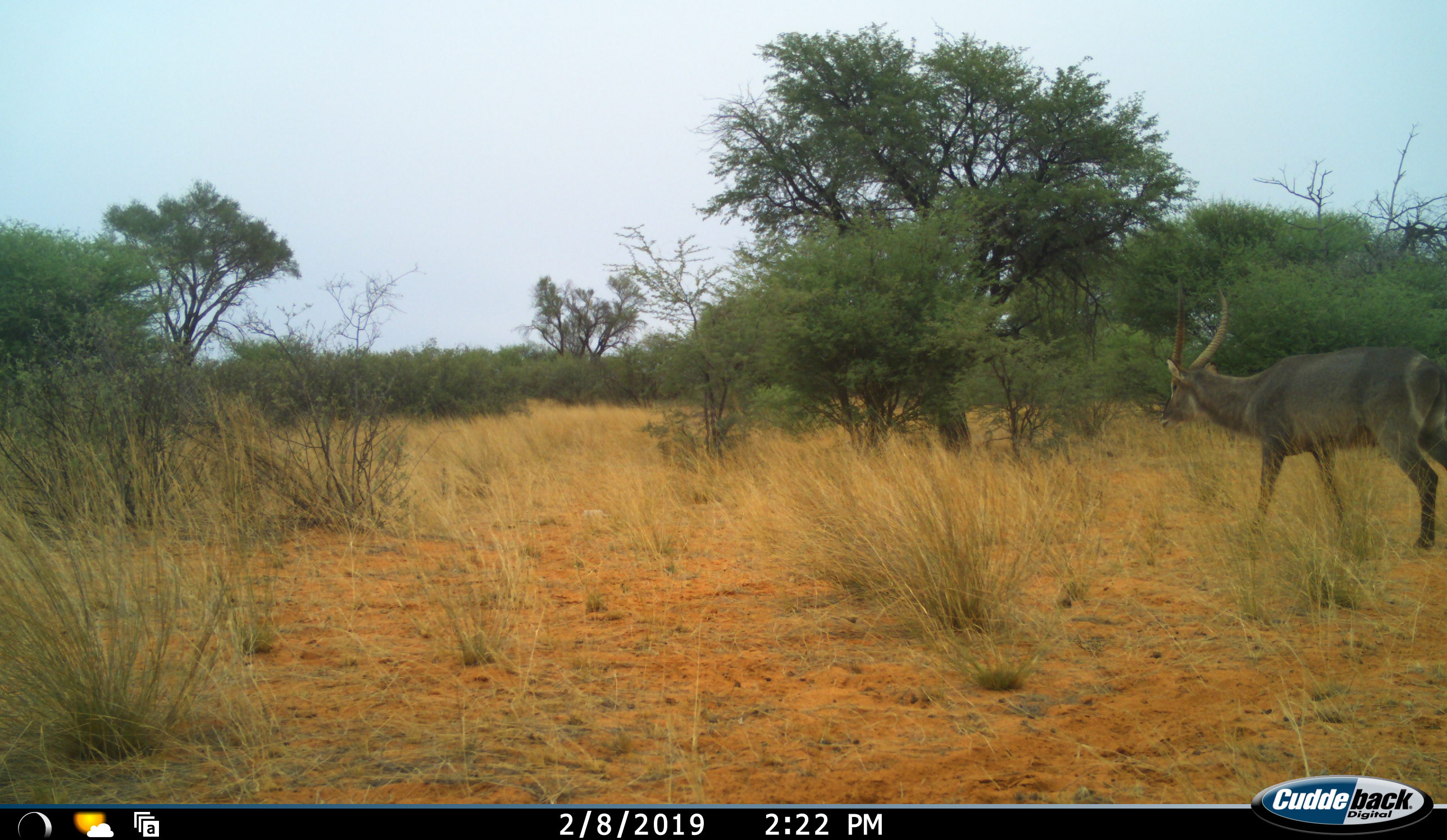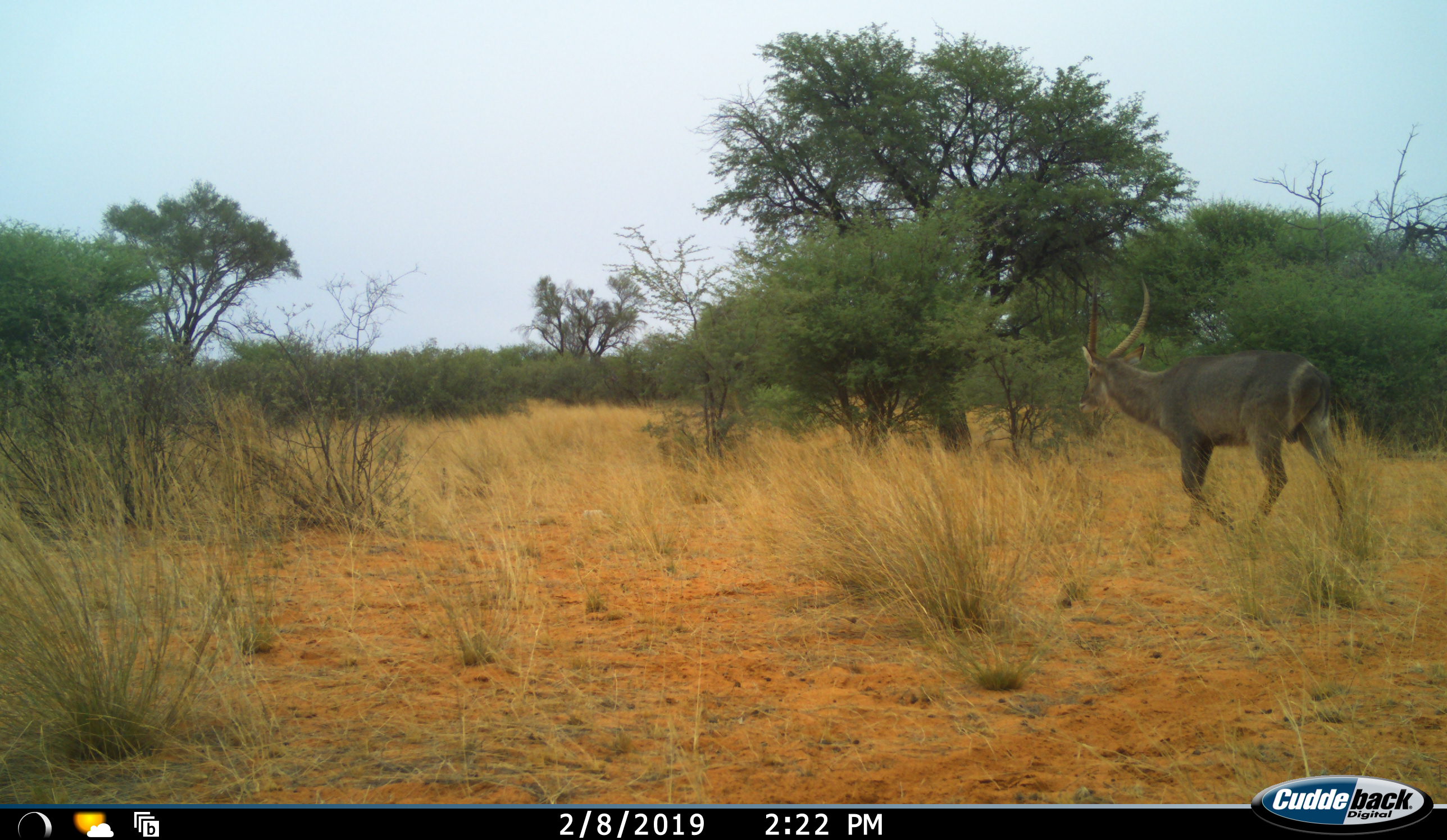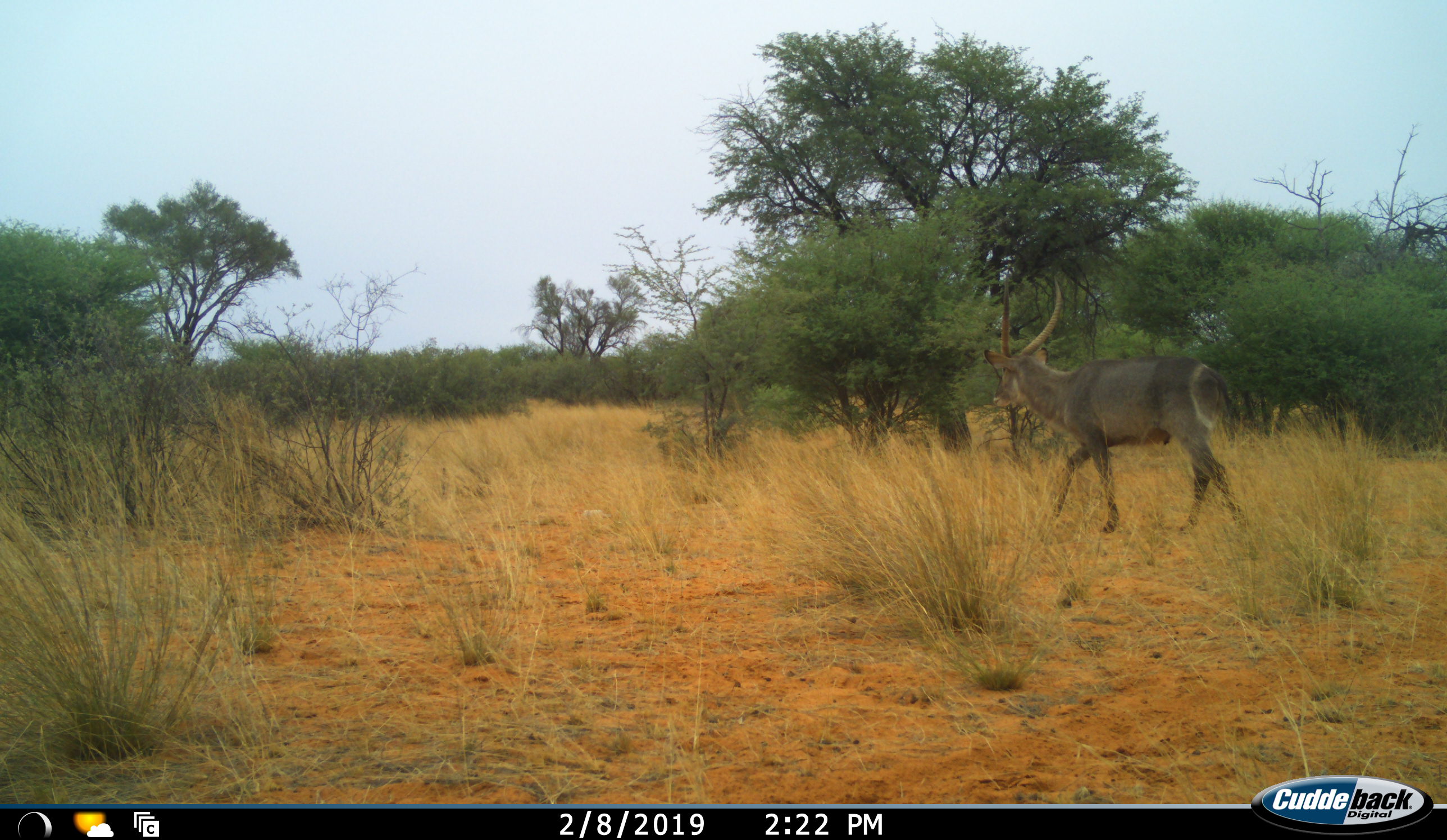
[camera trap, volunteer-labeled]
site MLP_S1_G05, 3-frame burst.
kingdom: Animalia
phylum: Chordata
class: Mammalia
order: Artiodactyla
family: Bovidae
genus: Kobus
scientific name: Kobus ellipsiprymnus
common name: waterbuck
Waterbuck (Kobus ellipsiprymnus), count 1. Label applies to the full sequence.